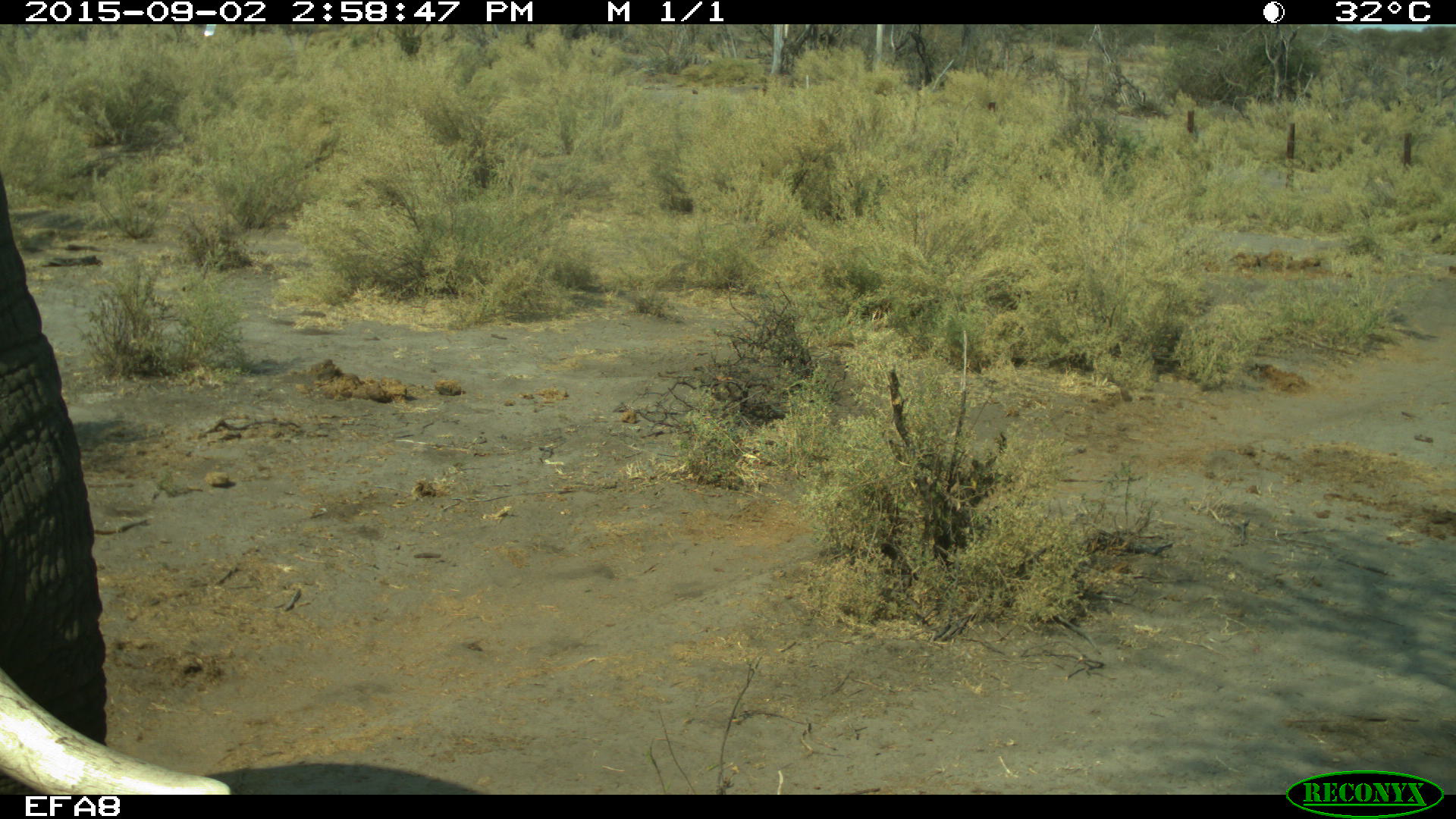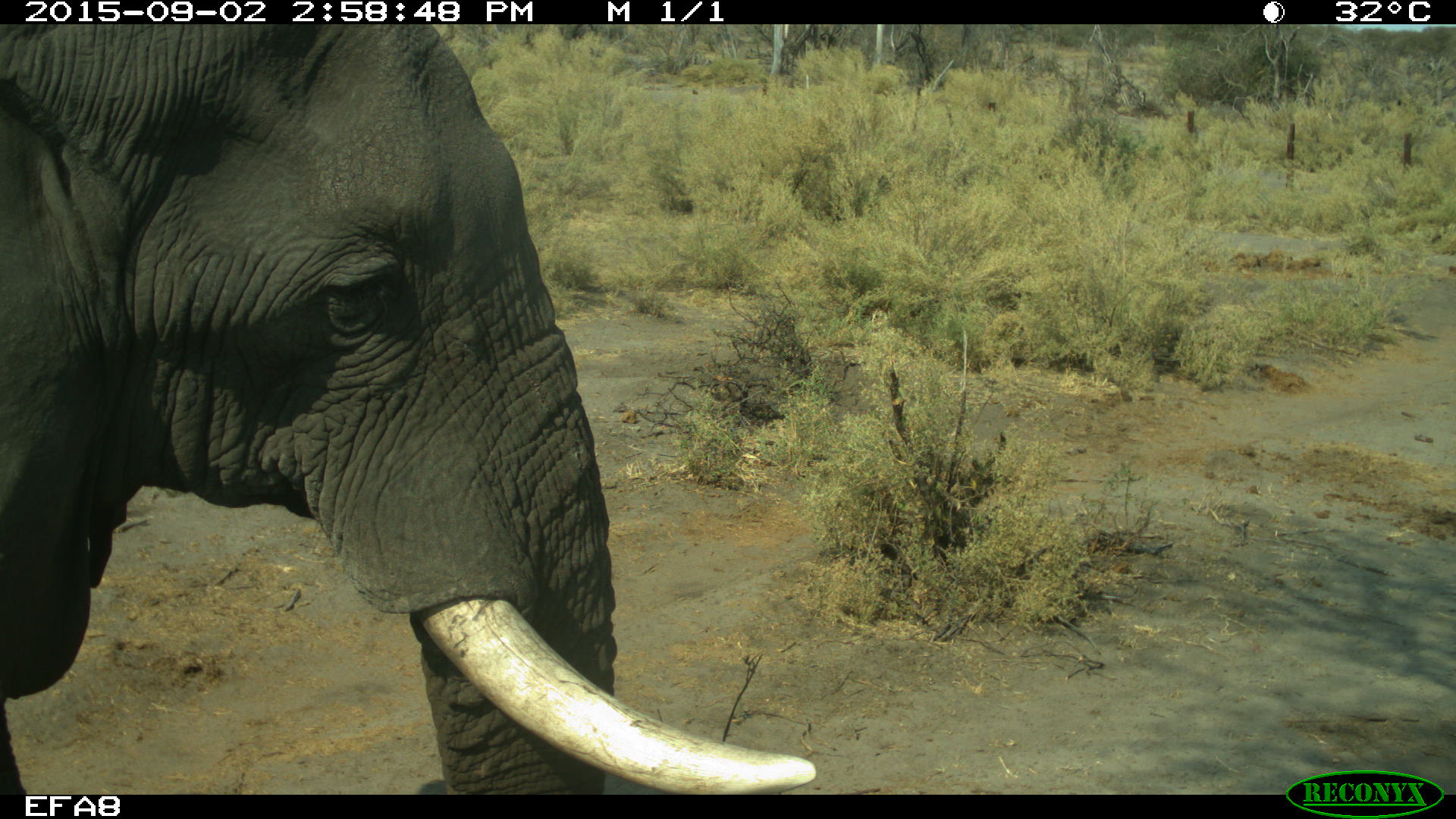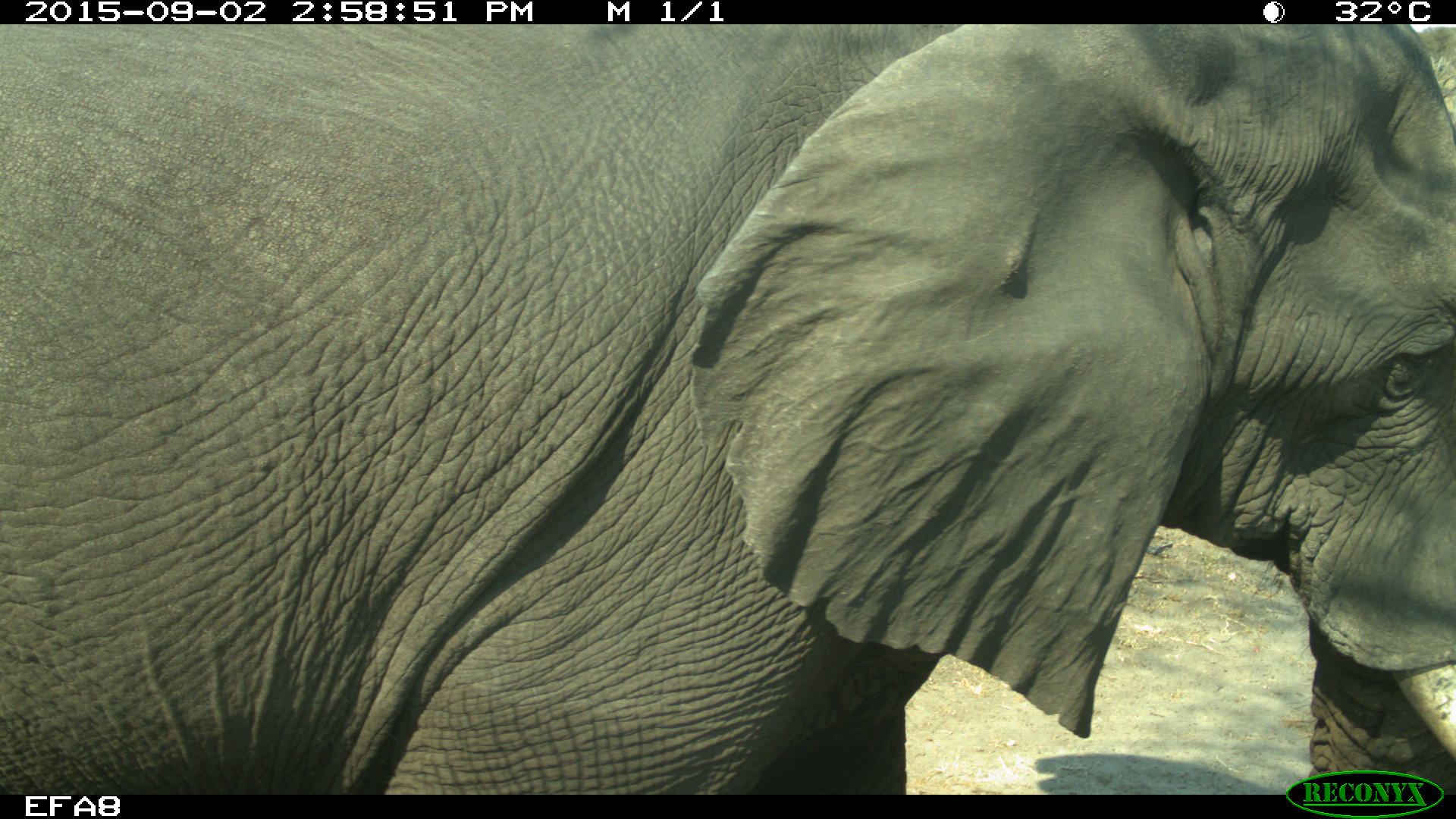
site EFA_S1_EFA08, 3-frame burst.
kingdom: Animalia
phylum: Chordata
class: Mammalia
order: Proboscidea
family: Elephantidae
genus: Loxodonta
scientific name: Loxodonta africana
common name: african bush elephant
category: elephant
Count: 1.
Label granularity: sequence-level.